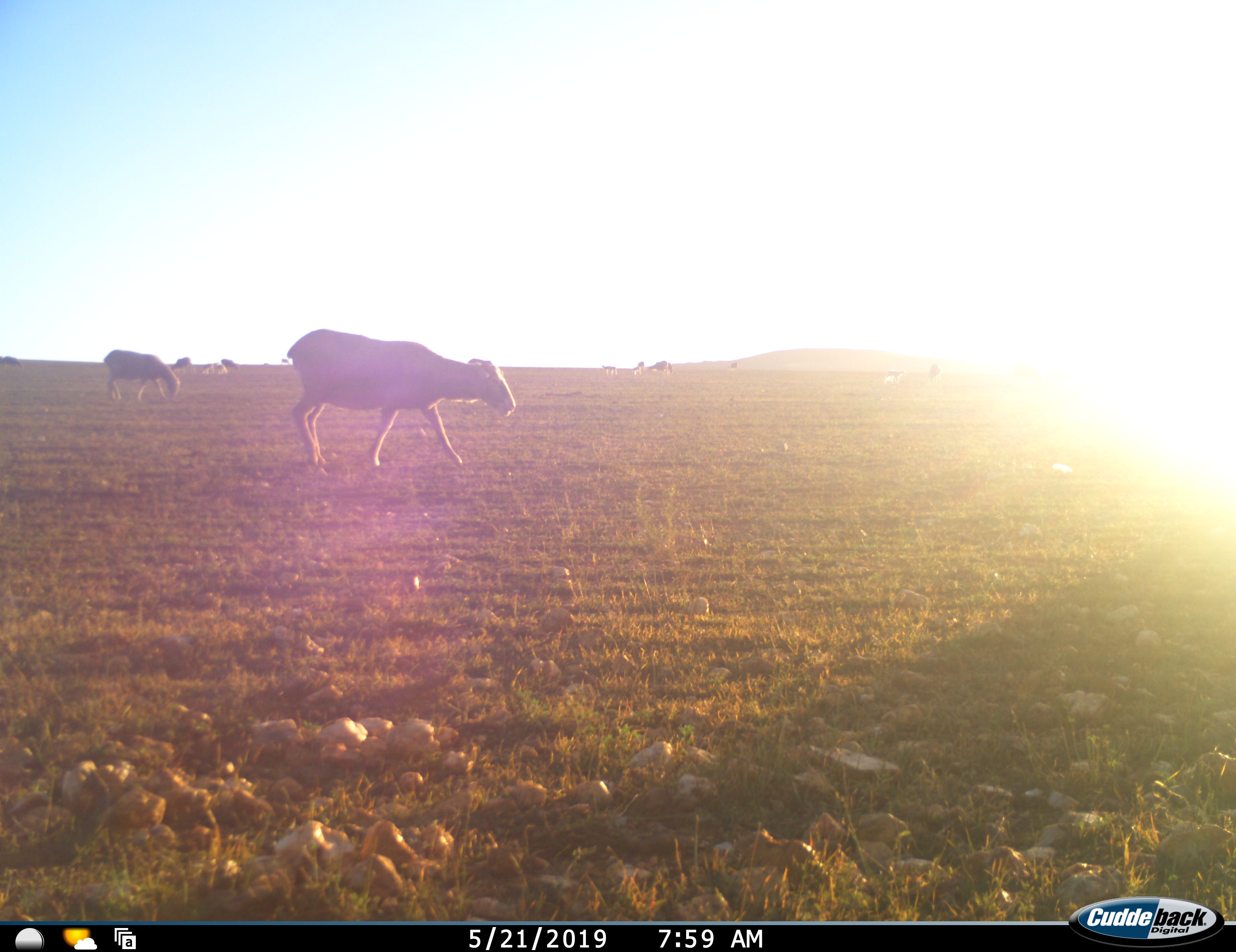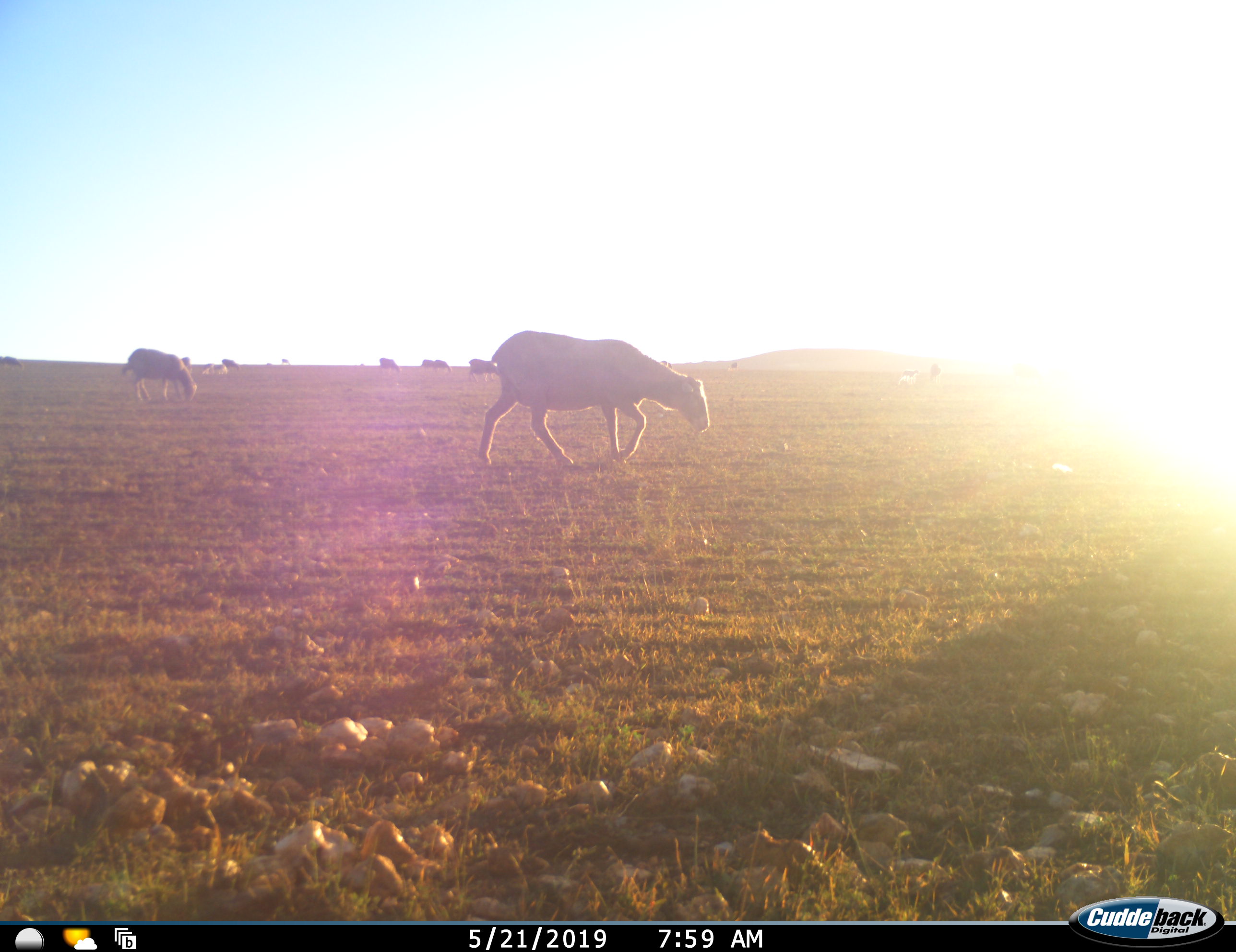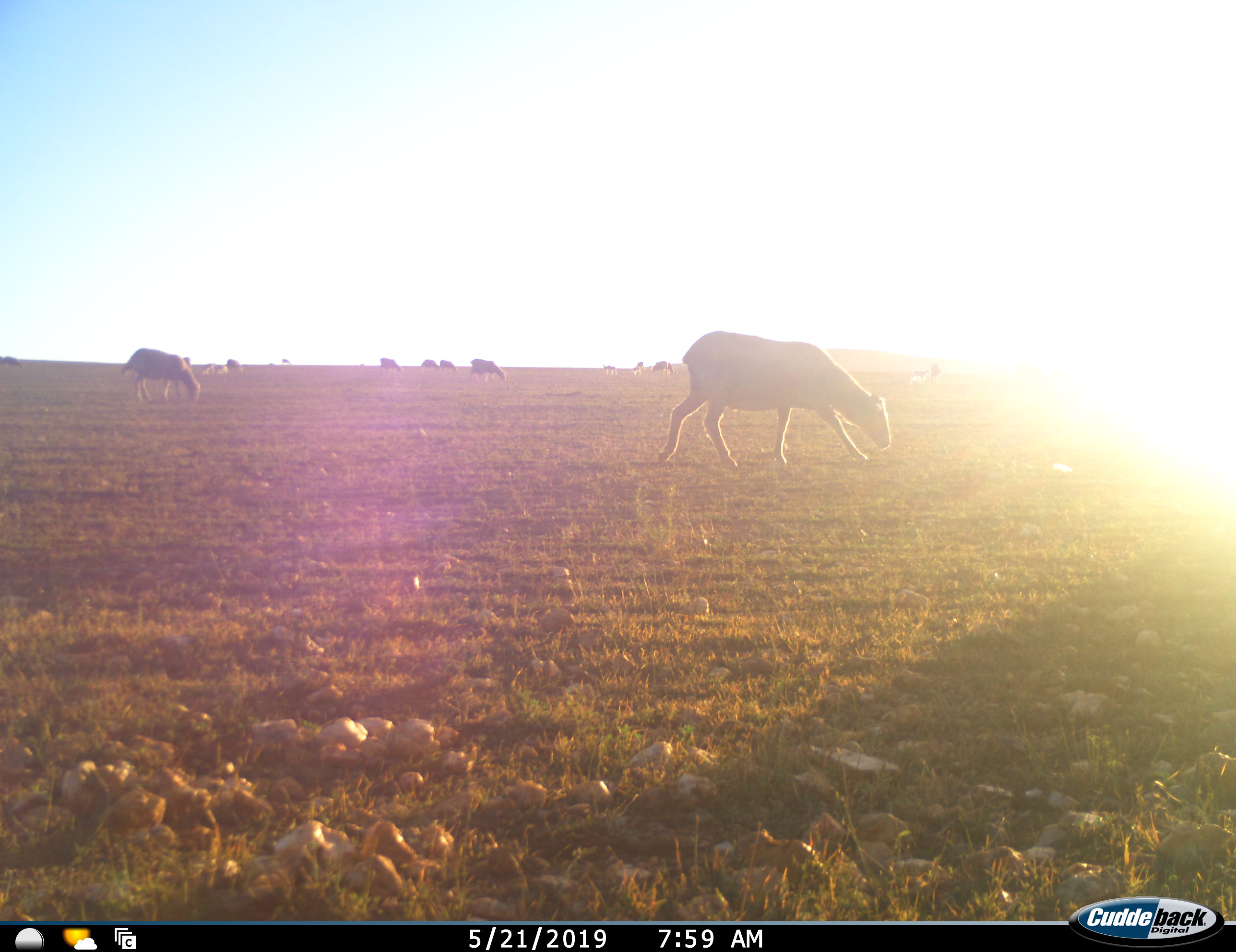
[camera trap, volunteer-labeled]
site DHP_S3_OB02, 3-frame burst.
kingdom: Animalia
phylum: Chordata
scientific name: Vertebrata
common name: domestic animal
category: domesticanimal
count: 11-50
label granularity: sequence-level